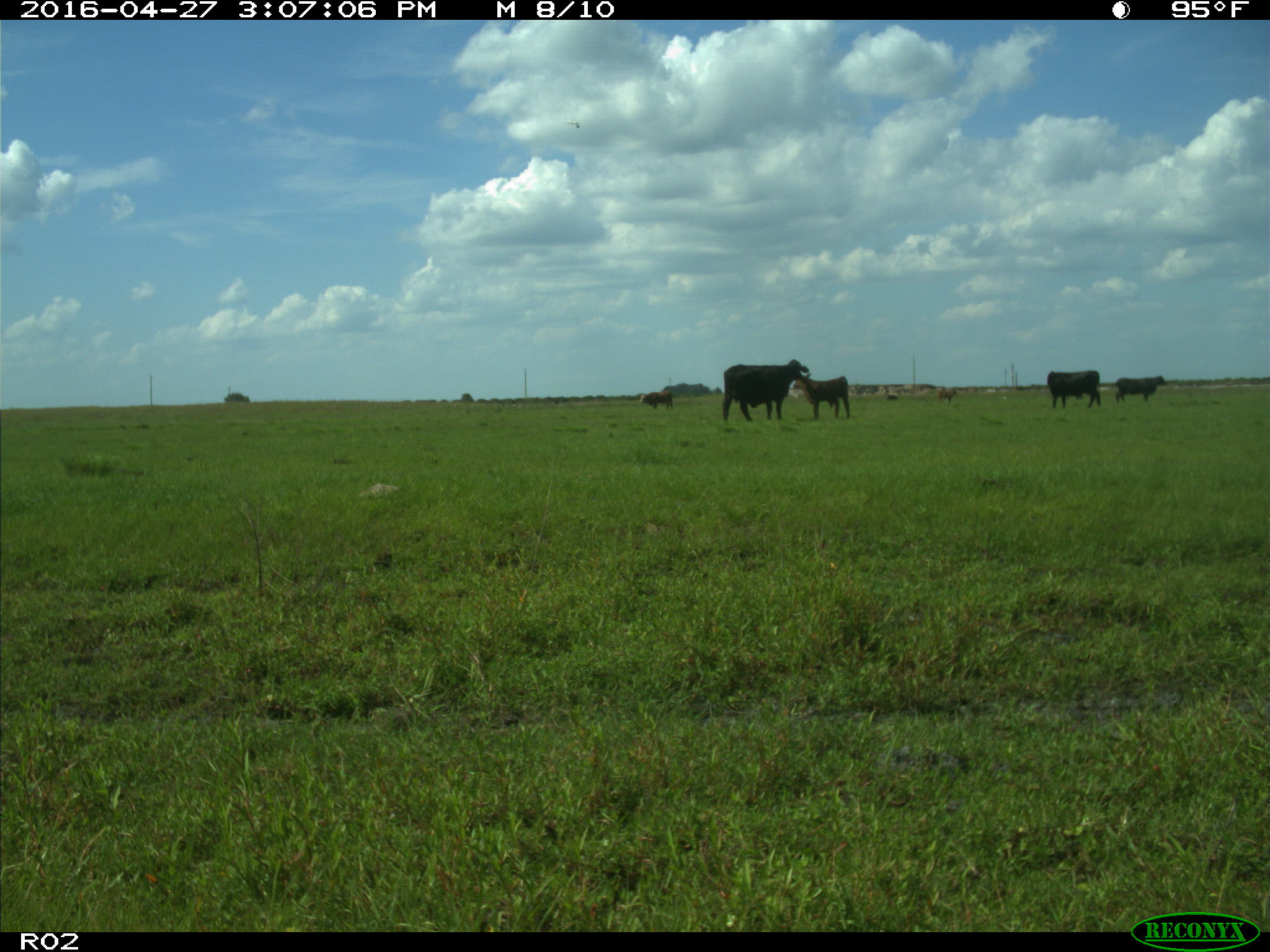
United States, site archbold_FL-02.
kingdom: Animalia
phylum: Chordata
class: Mammalia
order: Artiodactyla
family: Bovidae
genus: Bos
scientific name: Bos taurus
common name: domestic cow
Bos taurus (domestic cow).